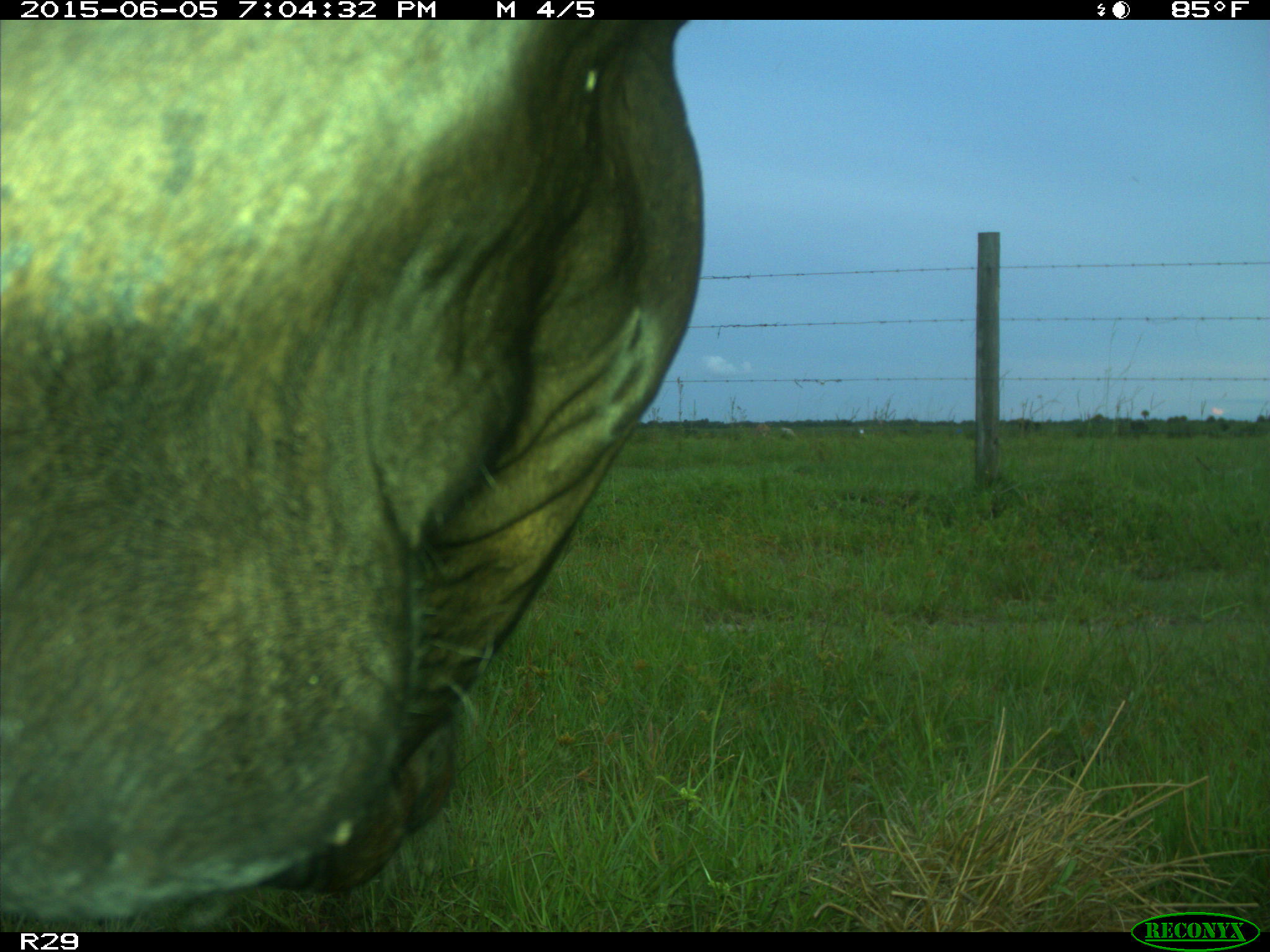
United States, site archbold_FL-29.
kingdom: Animalia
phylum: Chordata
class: Mammalia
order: Artiodactyla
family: Bovidae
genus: Bos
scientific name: Bos taurus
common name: domestic cow